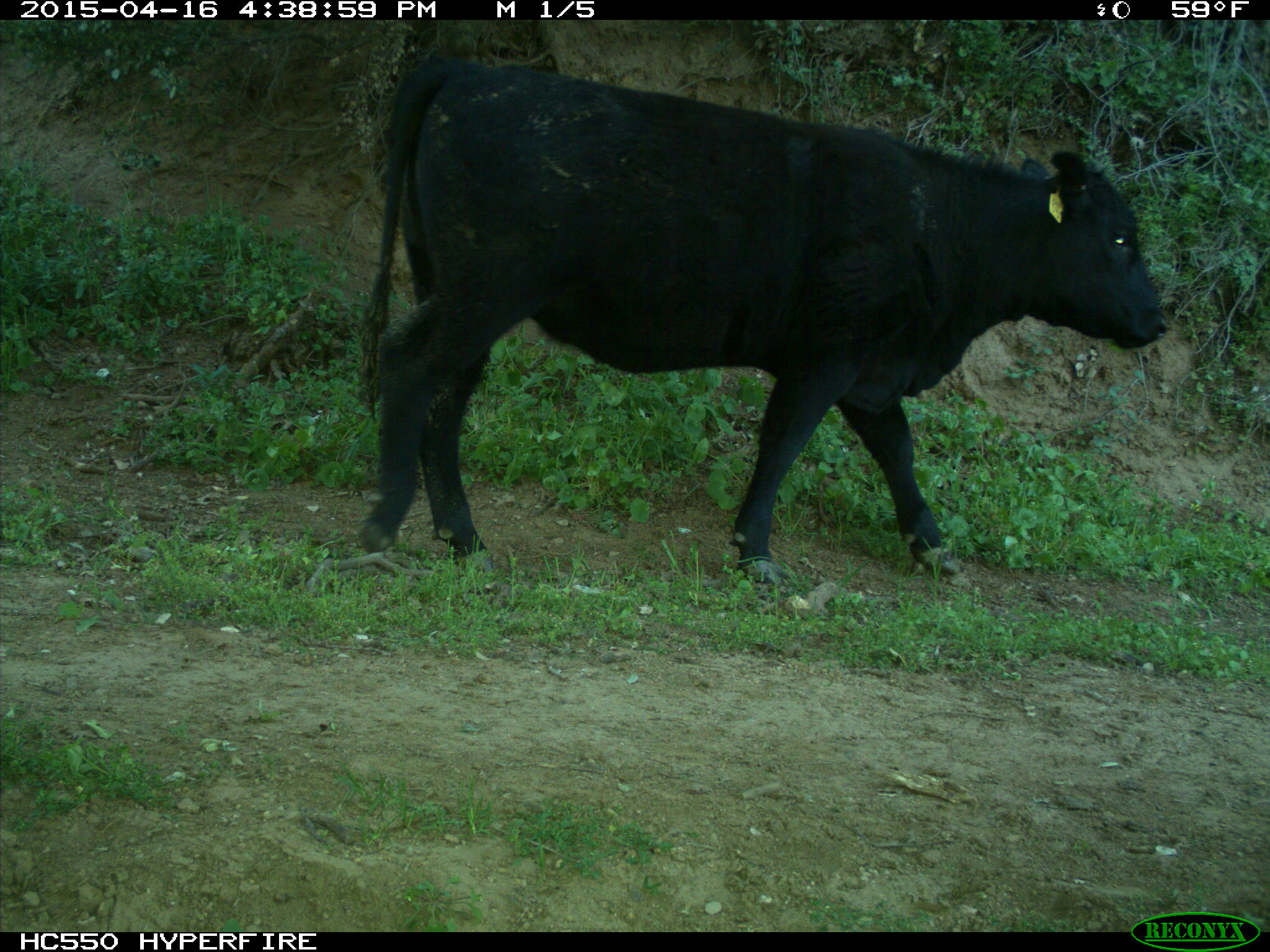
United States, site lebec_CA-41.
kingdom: Animalia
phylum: Chordata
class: Mammalia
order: Artiodactyla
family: Bovidae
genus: Bos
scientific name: Bos taurus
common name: domestic cow